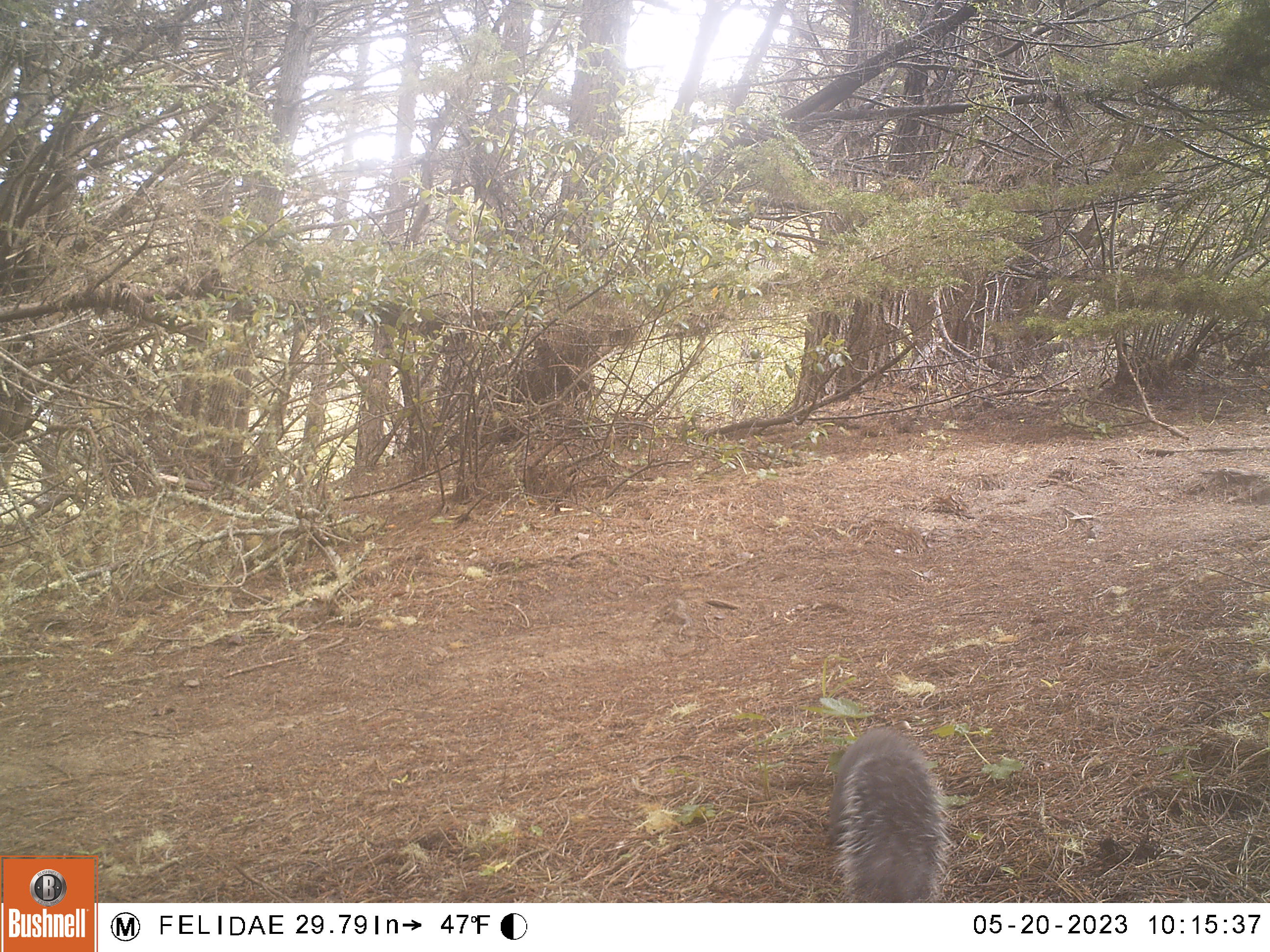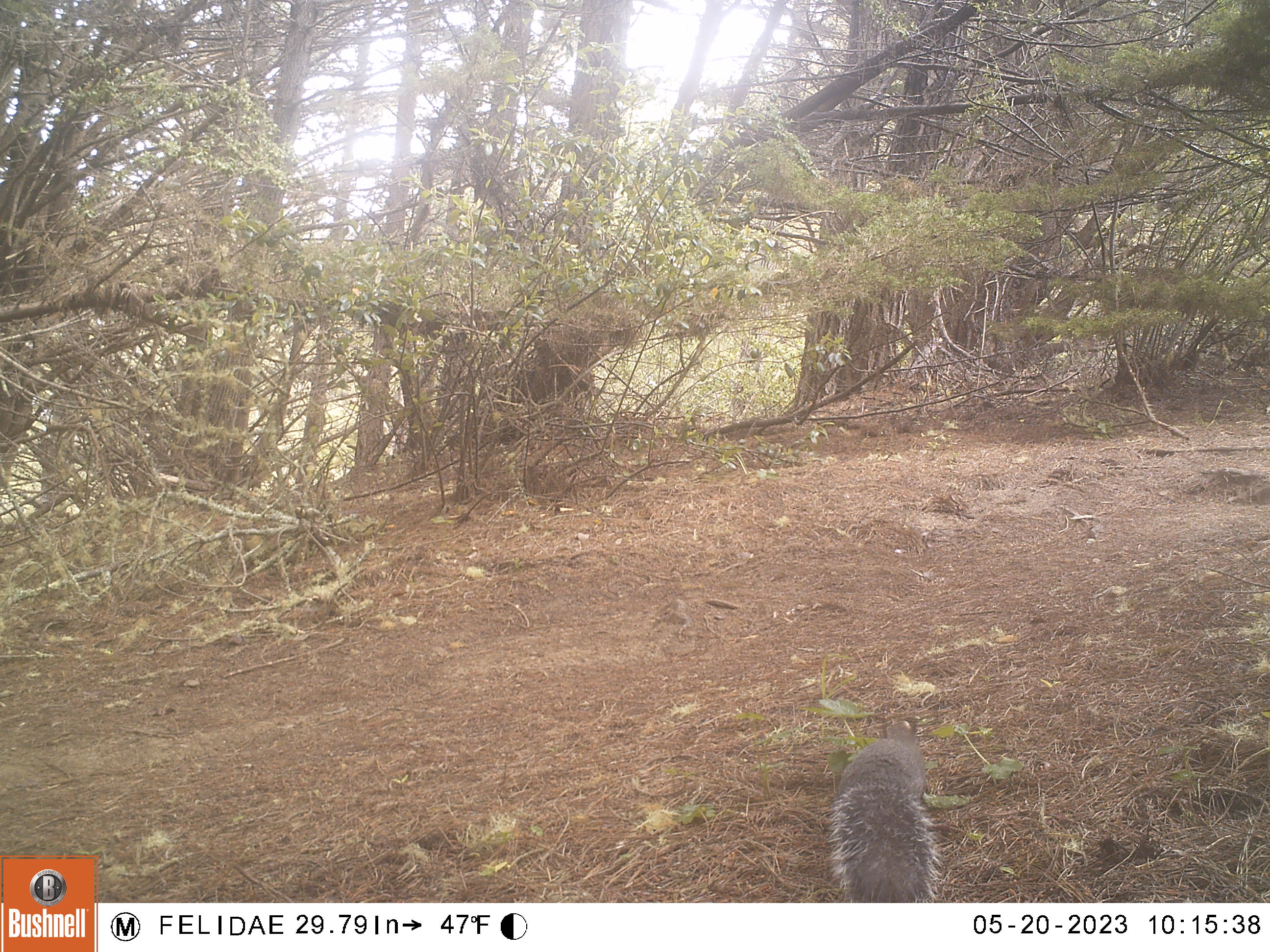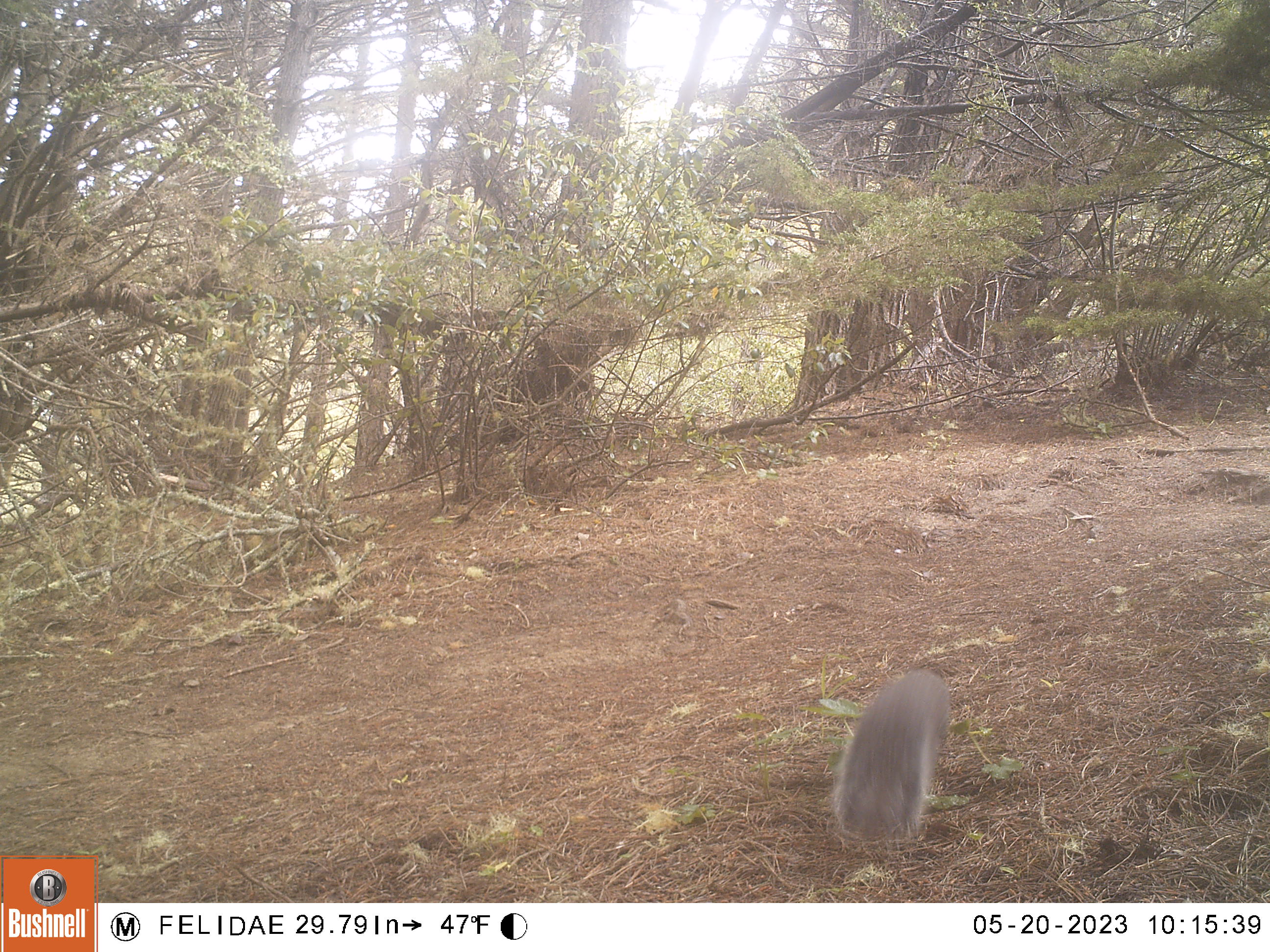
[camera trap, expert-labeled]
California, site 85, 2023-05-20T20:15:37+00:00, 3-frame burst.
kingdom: Animalia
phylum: Chordata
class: Mammalia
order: Rodentia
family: Sciuridae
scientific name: Sciuridae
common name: squirrel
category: unknown squirrel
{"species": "unknown squirrel (squirrel) (Sciuridae)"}